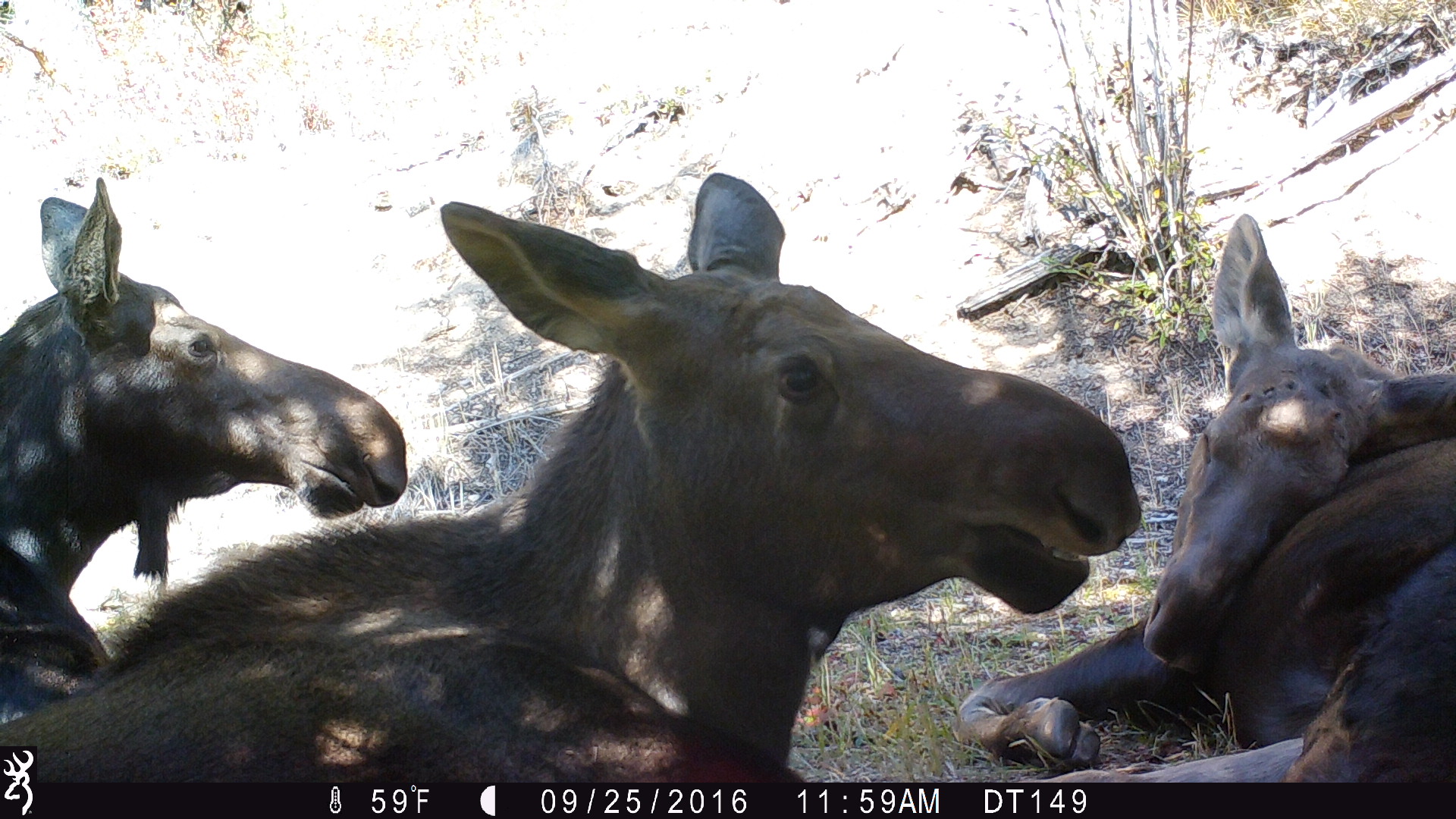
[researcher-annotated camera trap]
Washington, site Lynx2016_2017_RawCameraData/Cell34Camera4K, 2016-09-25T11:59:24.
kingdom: Animalia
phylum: Chordata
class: Mammalia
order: Artiodactyla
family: Cervidae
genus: Alces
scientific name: Alces alces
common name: moose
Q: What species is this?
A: Alces alces (moose).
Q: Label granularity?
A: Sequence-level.